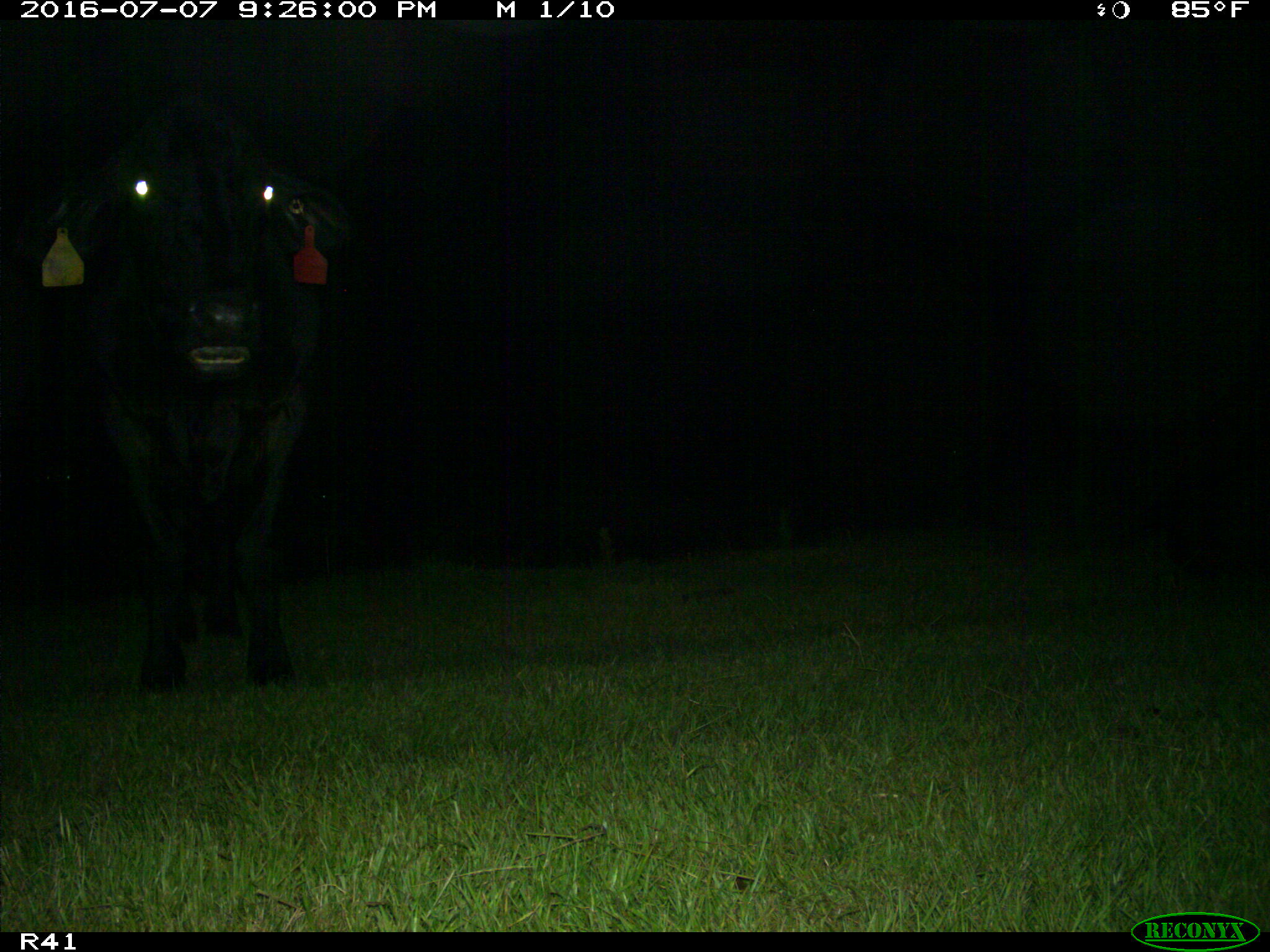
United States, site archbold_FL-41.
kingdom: Animalia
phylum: Chordata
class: Mammalia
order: Artiodactyla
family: Bovidae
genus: Bos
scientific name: Bos taurus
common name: domestic cow